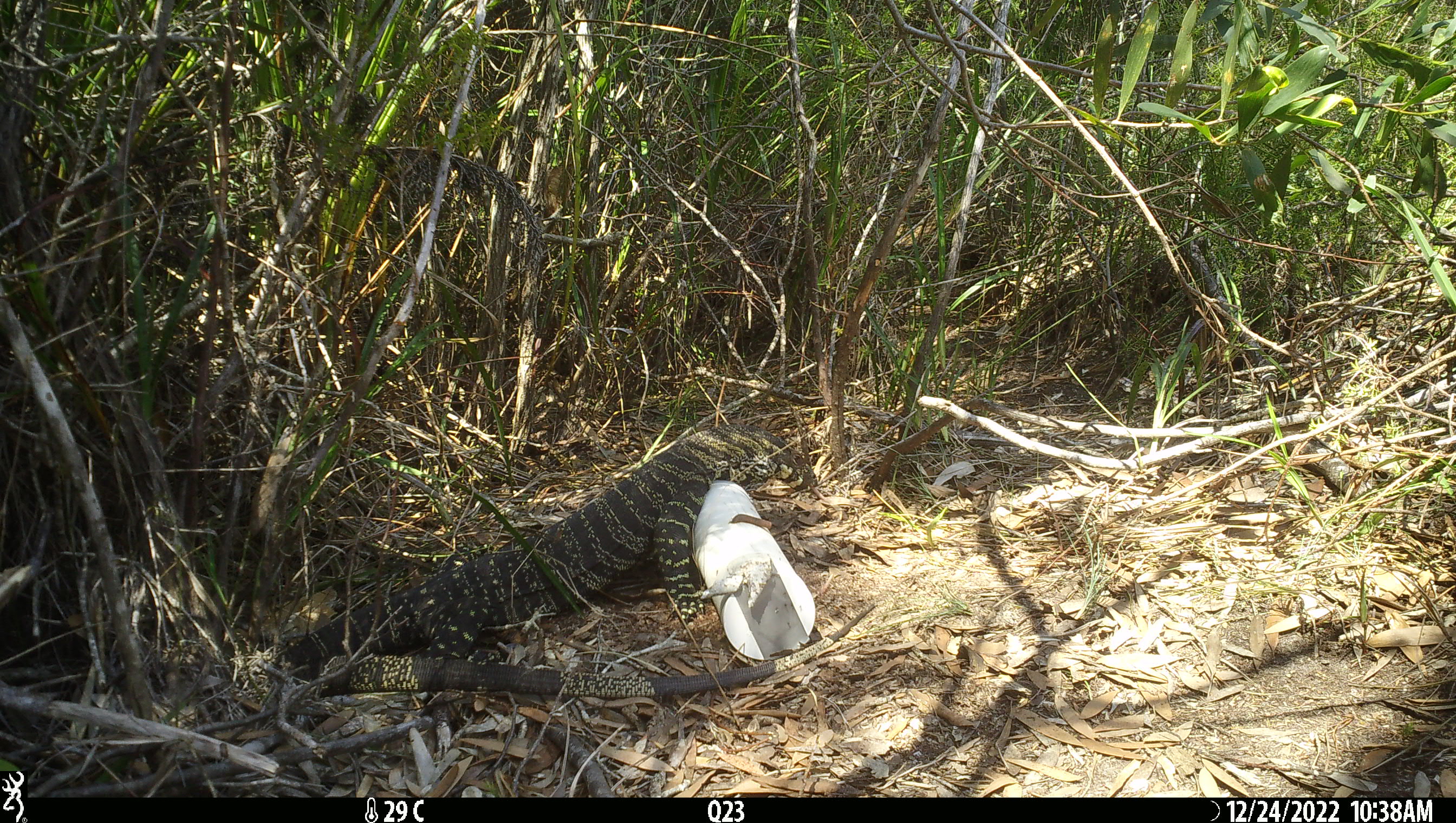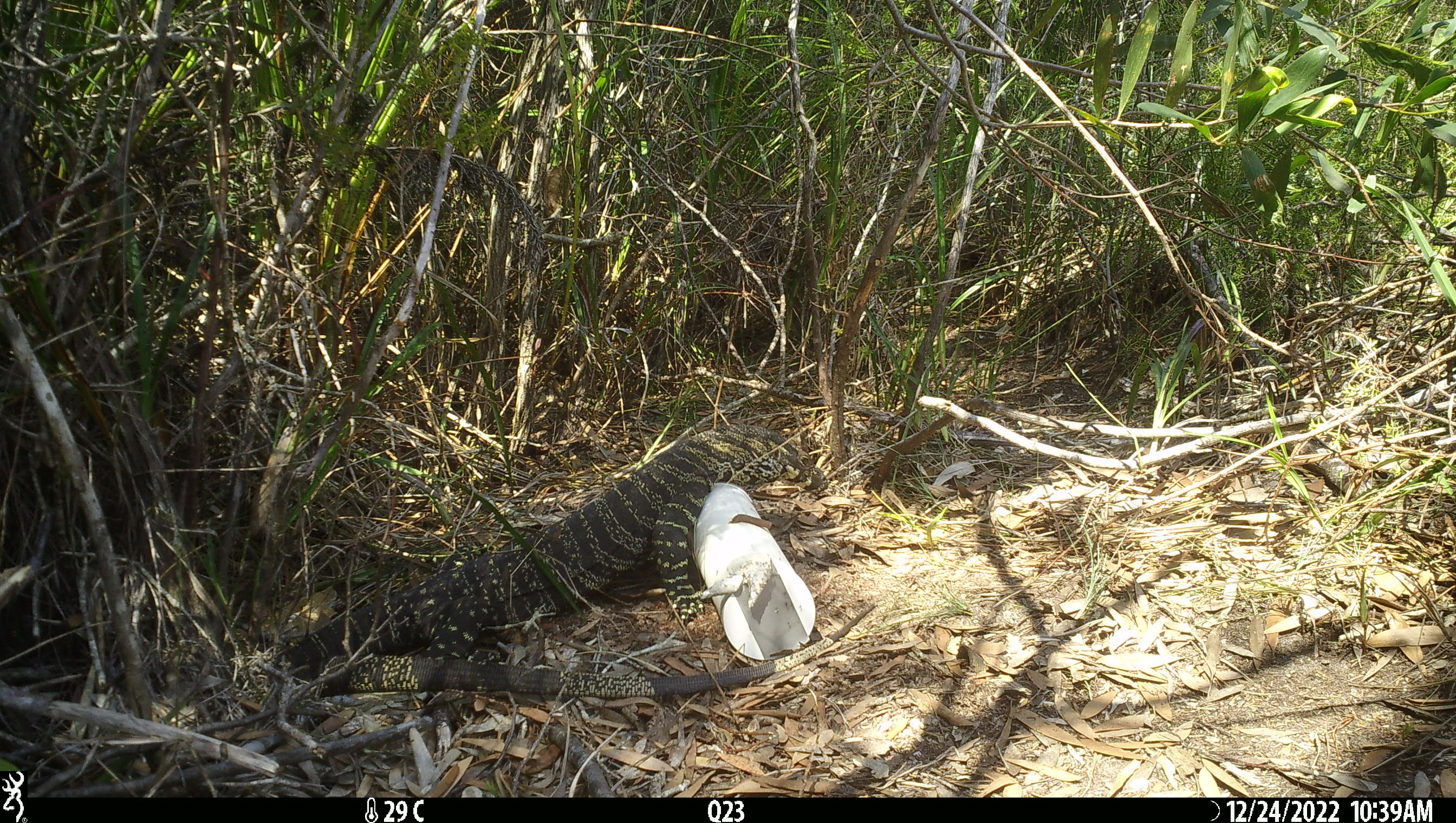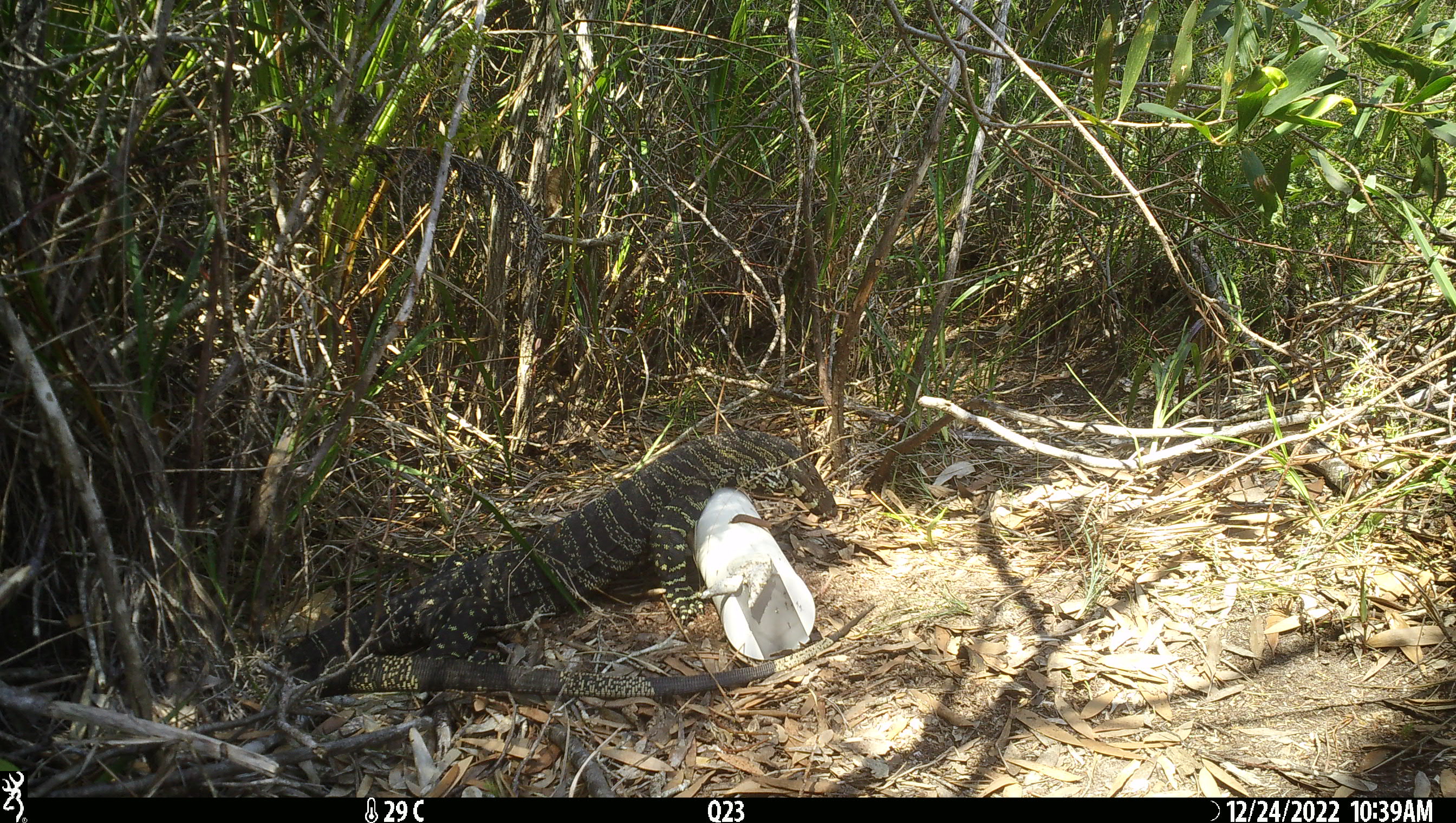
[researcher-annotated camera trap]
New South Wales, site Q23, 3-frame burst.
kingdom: Animalia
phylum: Chordata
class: Reptilia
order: Squamata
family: Varanidae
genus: Varanus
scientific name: Varanus varius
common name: lace monitor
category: goanna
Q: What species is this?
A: Goanna (lace monitor) (Varanus varius).